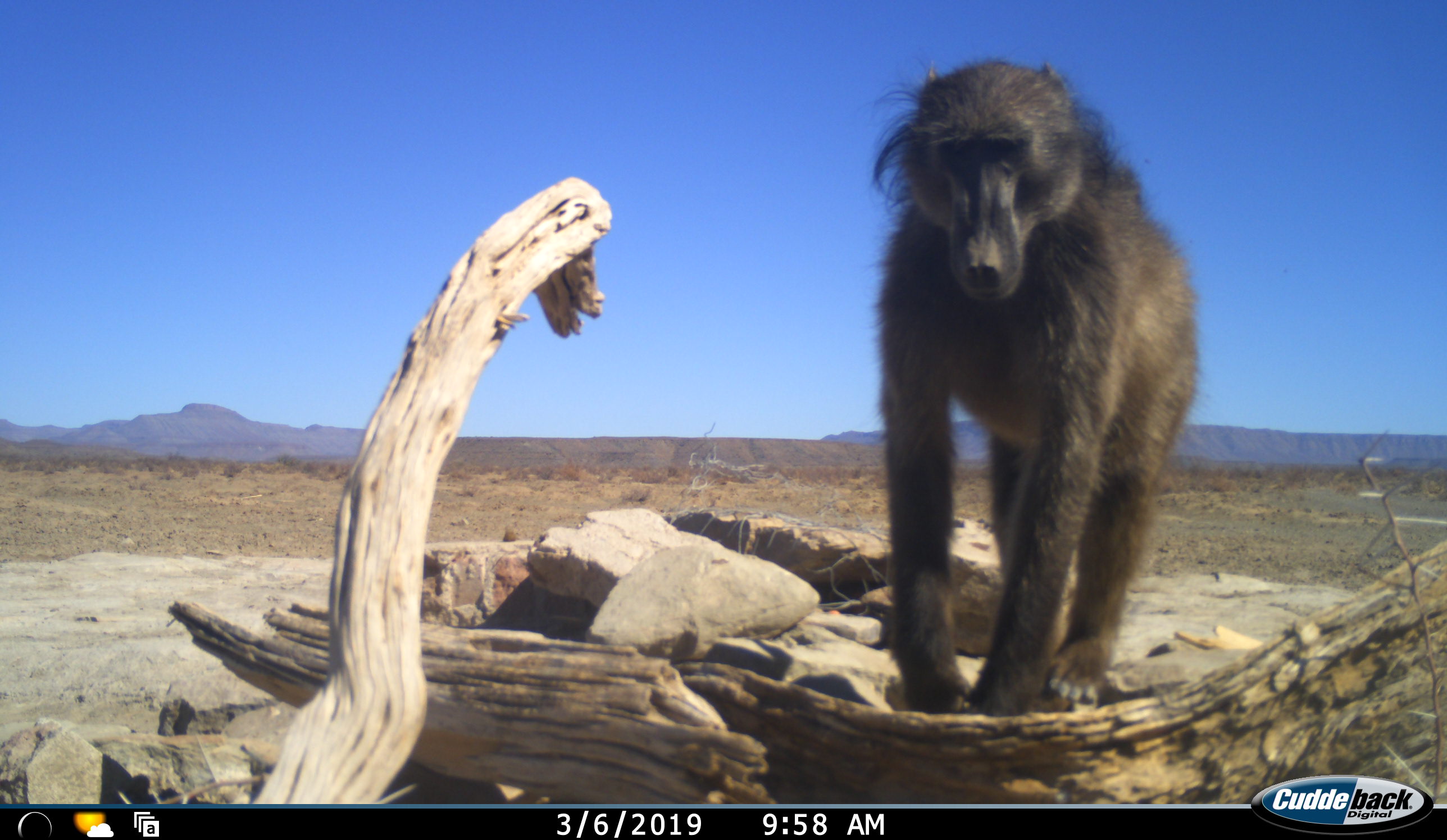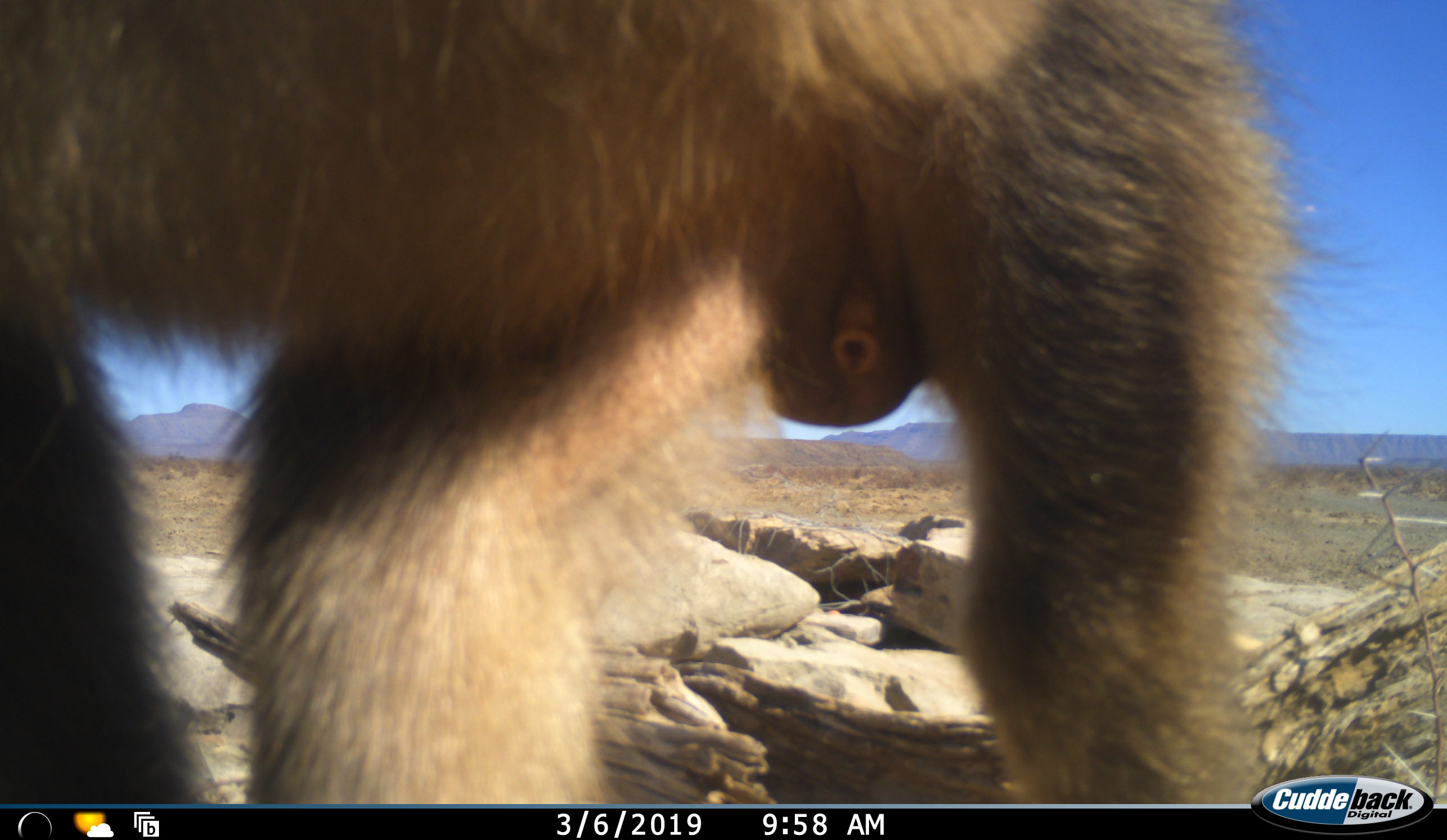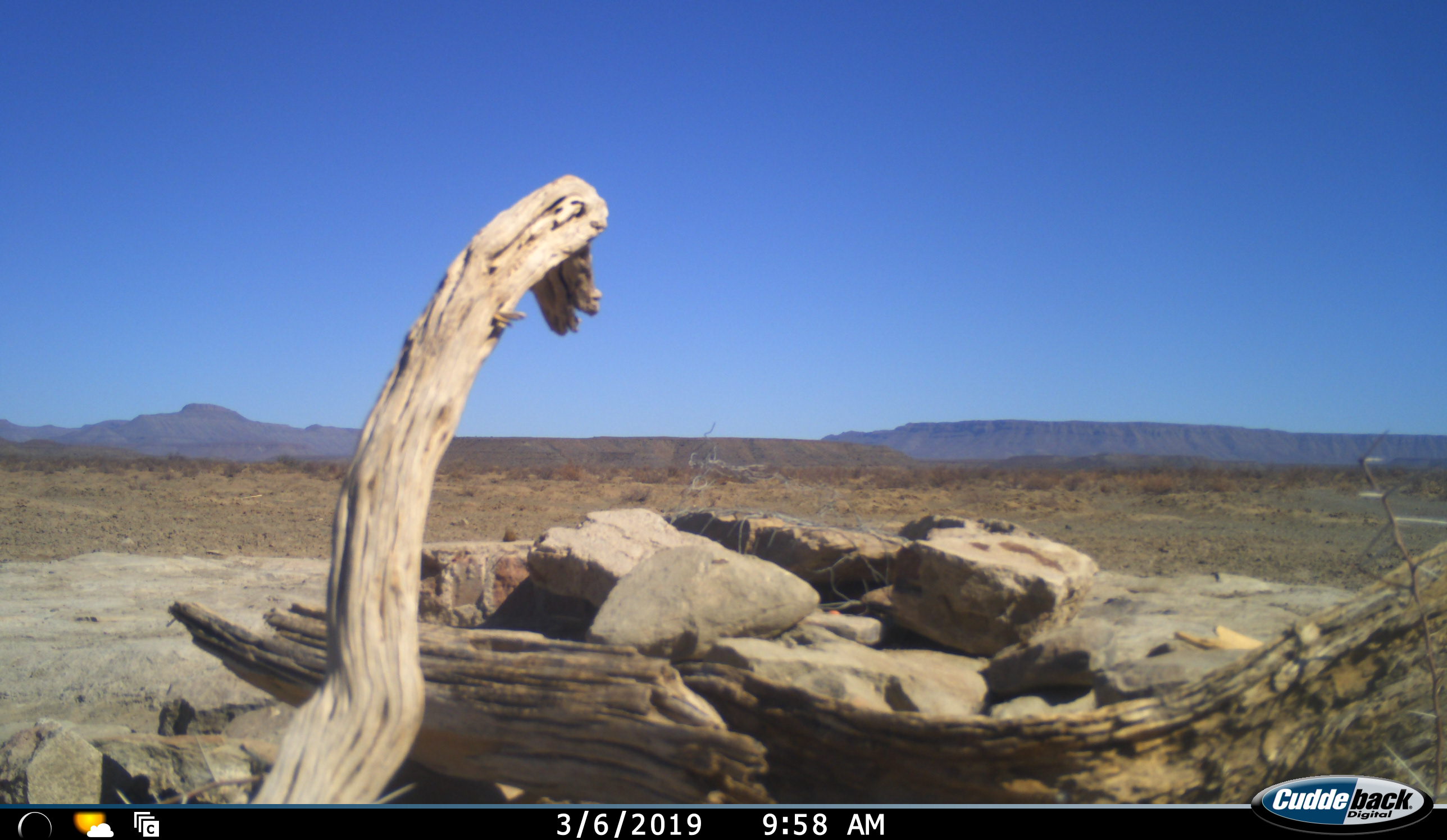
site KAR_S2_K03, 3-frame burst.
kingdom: Animalia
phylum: Chordata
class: Mammalia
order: Primates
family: Cercopithecidae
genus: Papio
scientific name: Papio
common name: baboon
Baboon (Papio), count 1. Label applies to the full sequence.